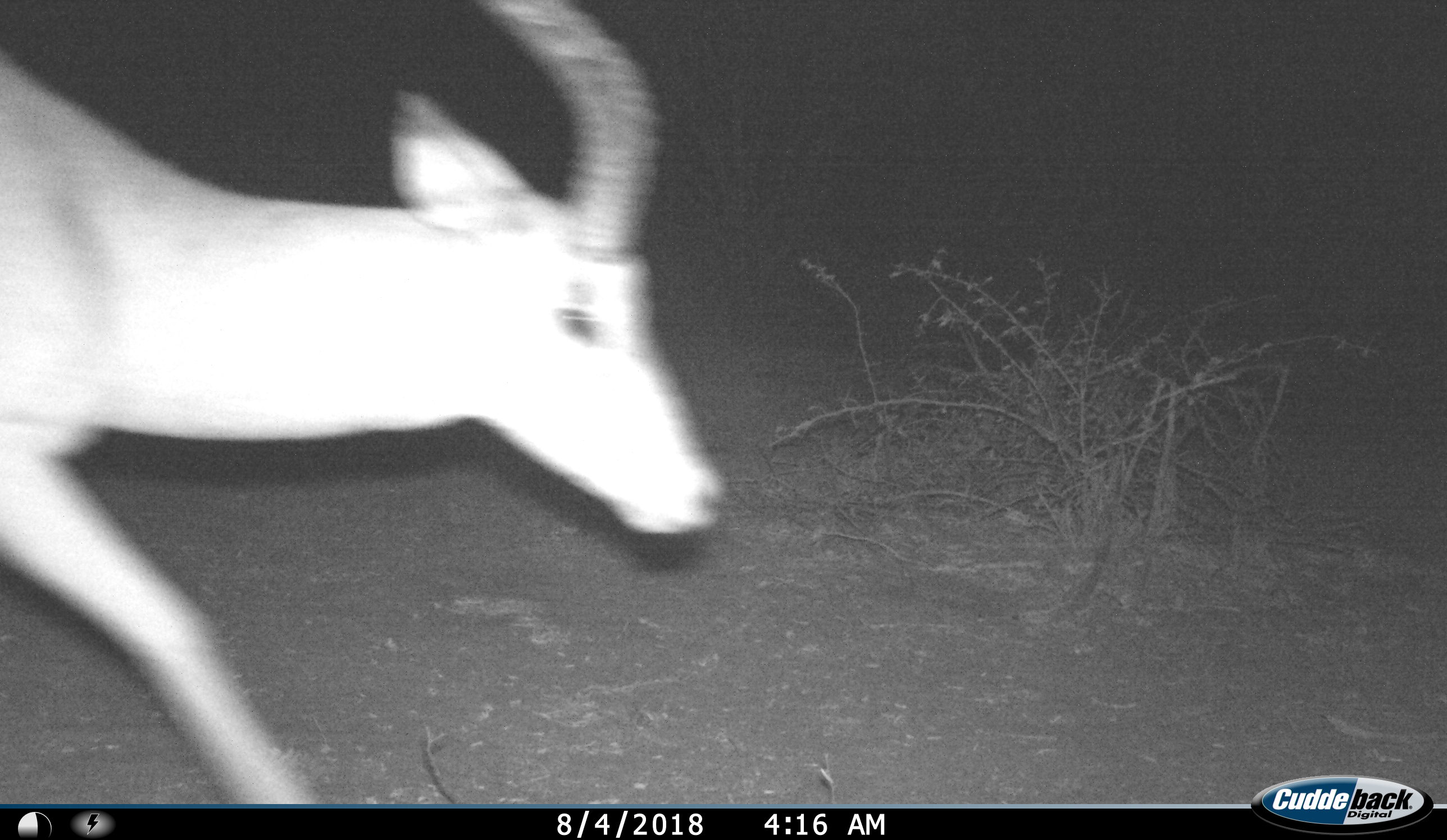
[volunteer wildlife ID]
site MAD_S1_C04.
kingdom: Animalia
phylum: Chordata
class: Mammalia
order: Artiodactyla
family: Bovidae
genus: Aepyceros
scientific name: Aepyceros melampus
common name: impala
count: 1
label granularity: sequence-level